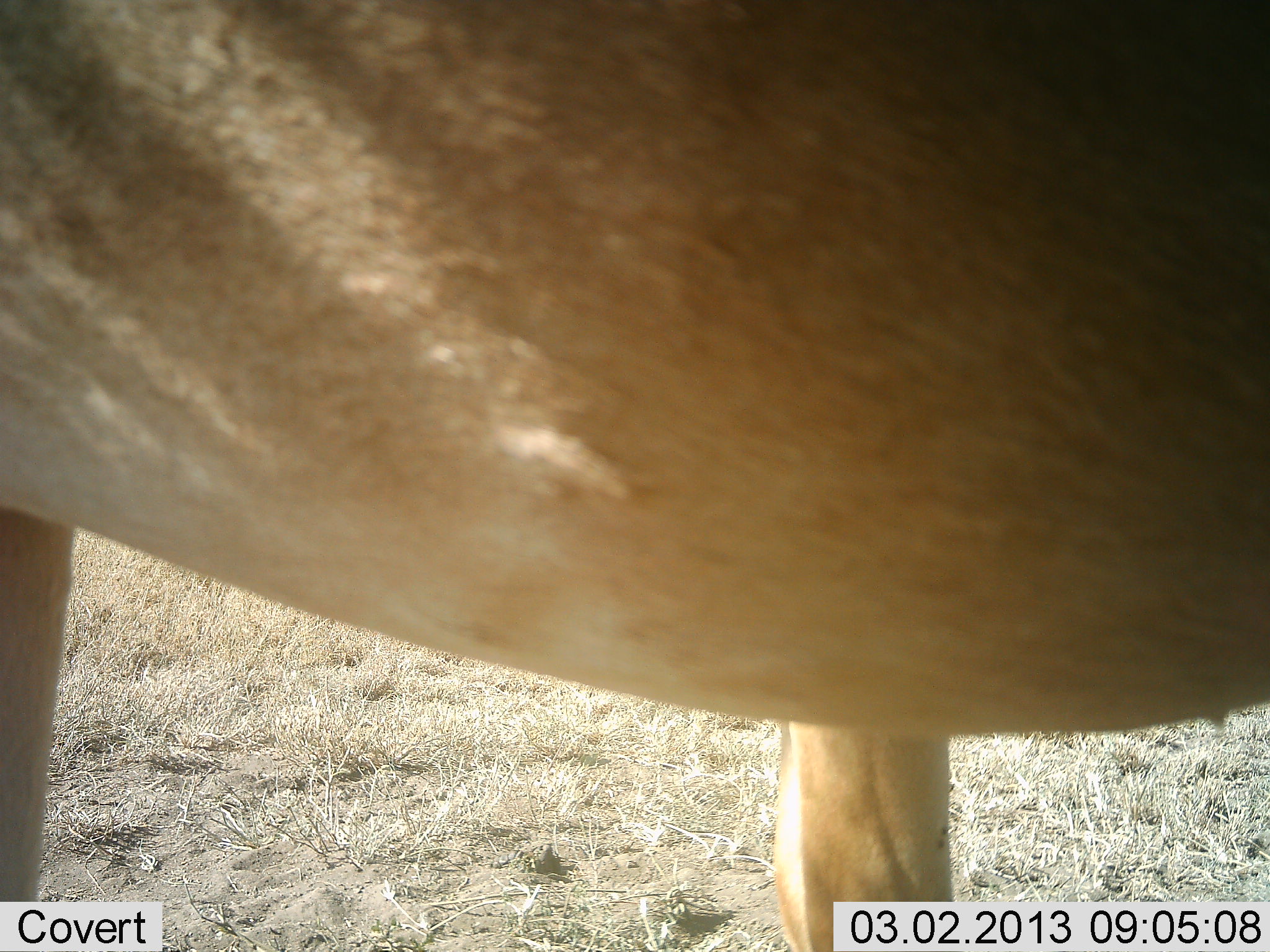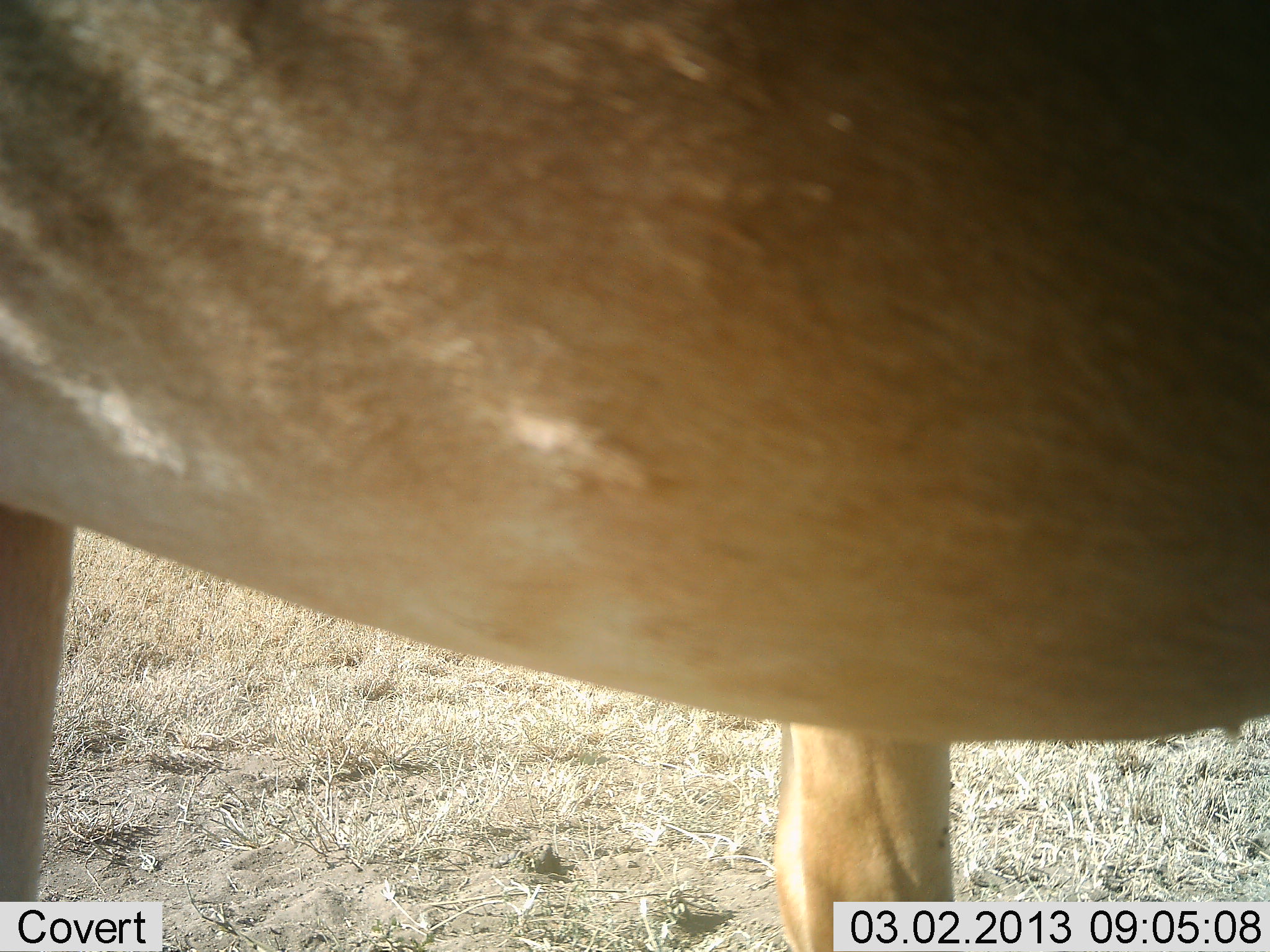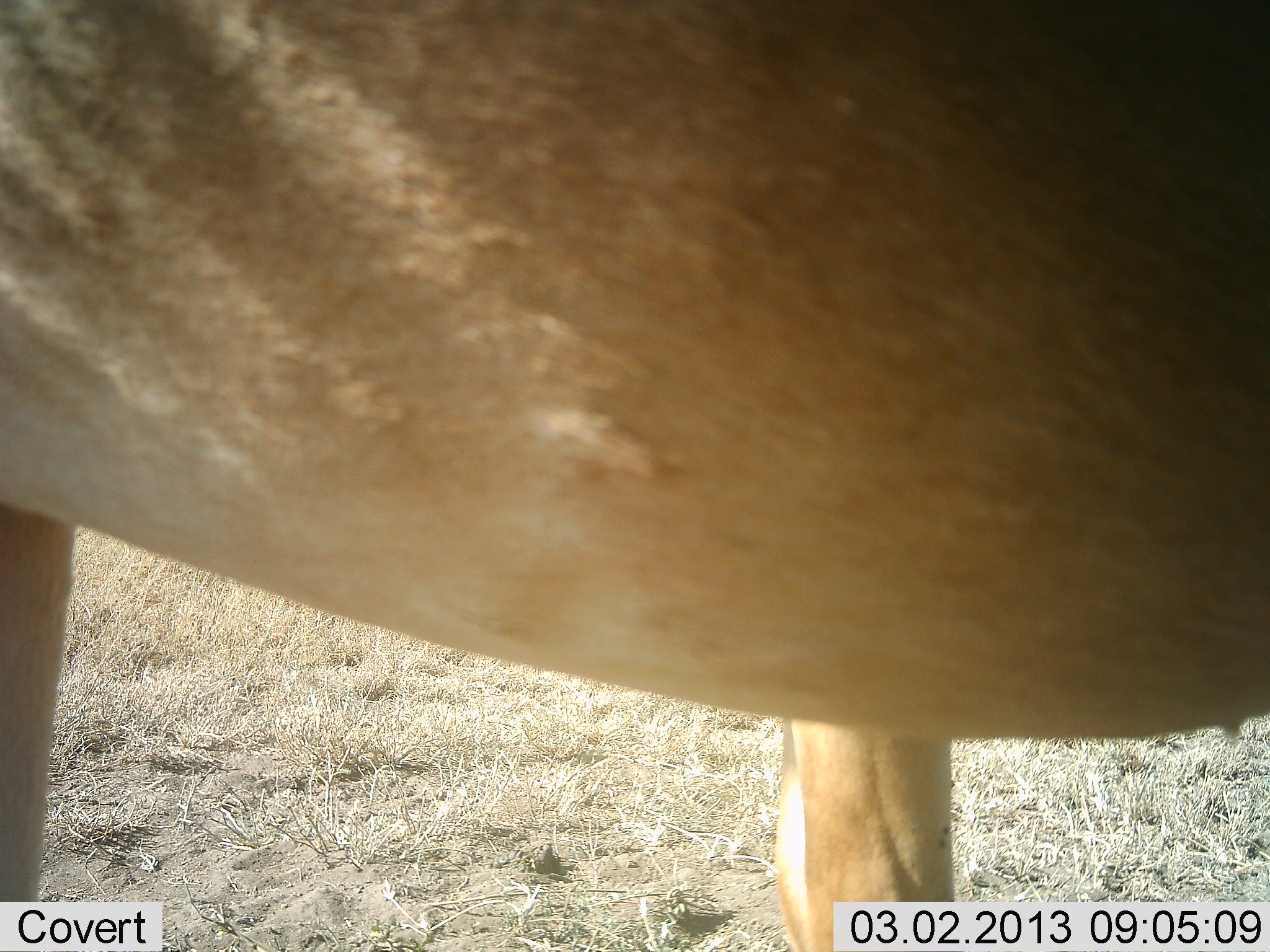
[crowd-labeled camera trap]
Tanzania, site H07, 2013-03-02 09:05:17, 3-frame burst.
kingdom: Animalia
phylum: Chordata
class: Mammalia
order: Artiodactyla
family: Bovidae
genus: Alcelaphus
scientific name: Alcelaphus buselaphus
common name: hartebeest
Hartebeest (Alcelaphus buselaphus), count 1. Behavior (volunteer vote fractions): standing 100%, resting 0%, moving 0%, interacting 0%. Young present (vote fraction): 0%. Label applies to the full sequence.